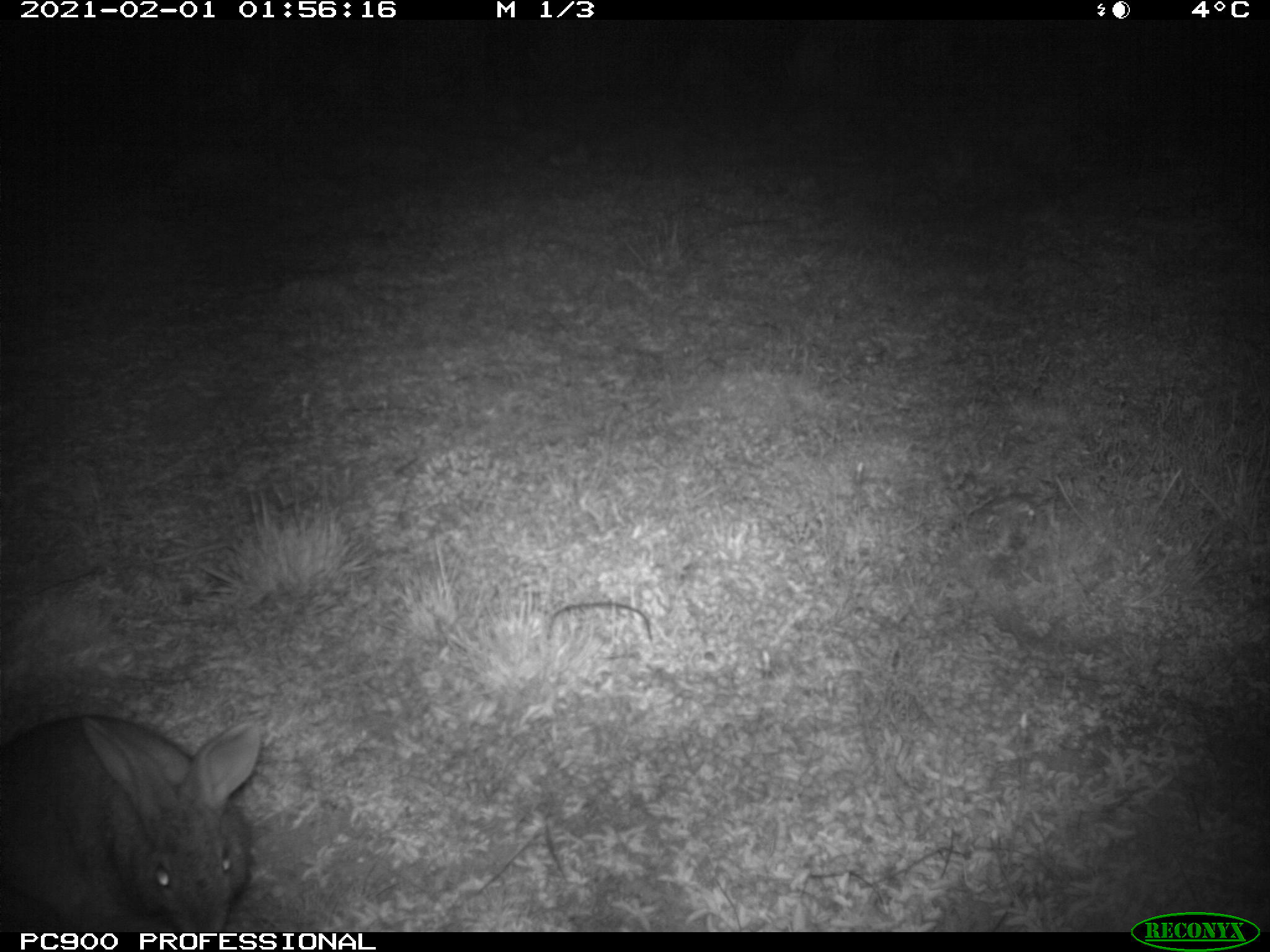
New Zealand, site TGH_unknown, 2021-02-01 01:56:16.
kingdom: Animalia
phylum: Chordata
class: Mammalia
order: Lagomorpha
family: Leporidae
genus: Oryctolagus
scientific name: Oryctolagus cuniculus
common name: european rabbit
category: rabbit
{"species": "rabbit (european rabbit) (Oryctolagus cuniculus)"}